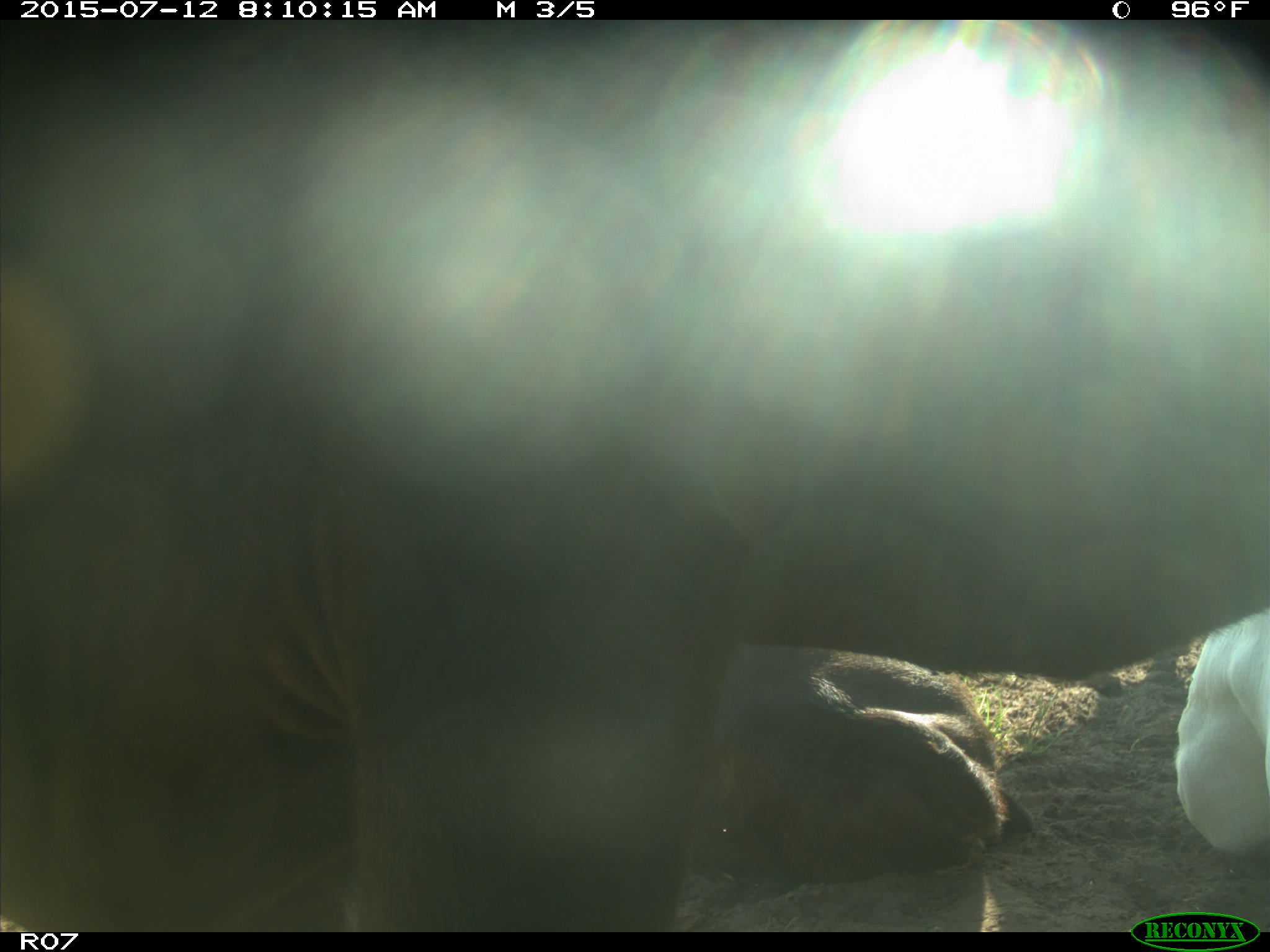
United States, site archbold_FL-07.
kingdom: Animalia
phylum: Chordata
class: Mammalia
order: Artiodactyla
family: Bovidae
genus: Bos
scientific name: Bos taurus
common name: domestic cow